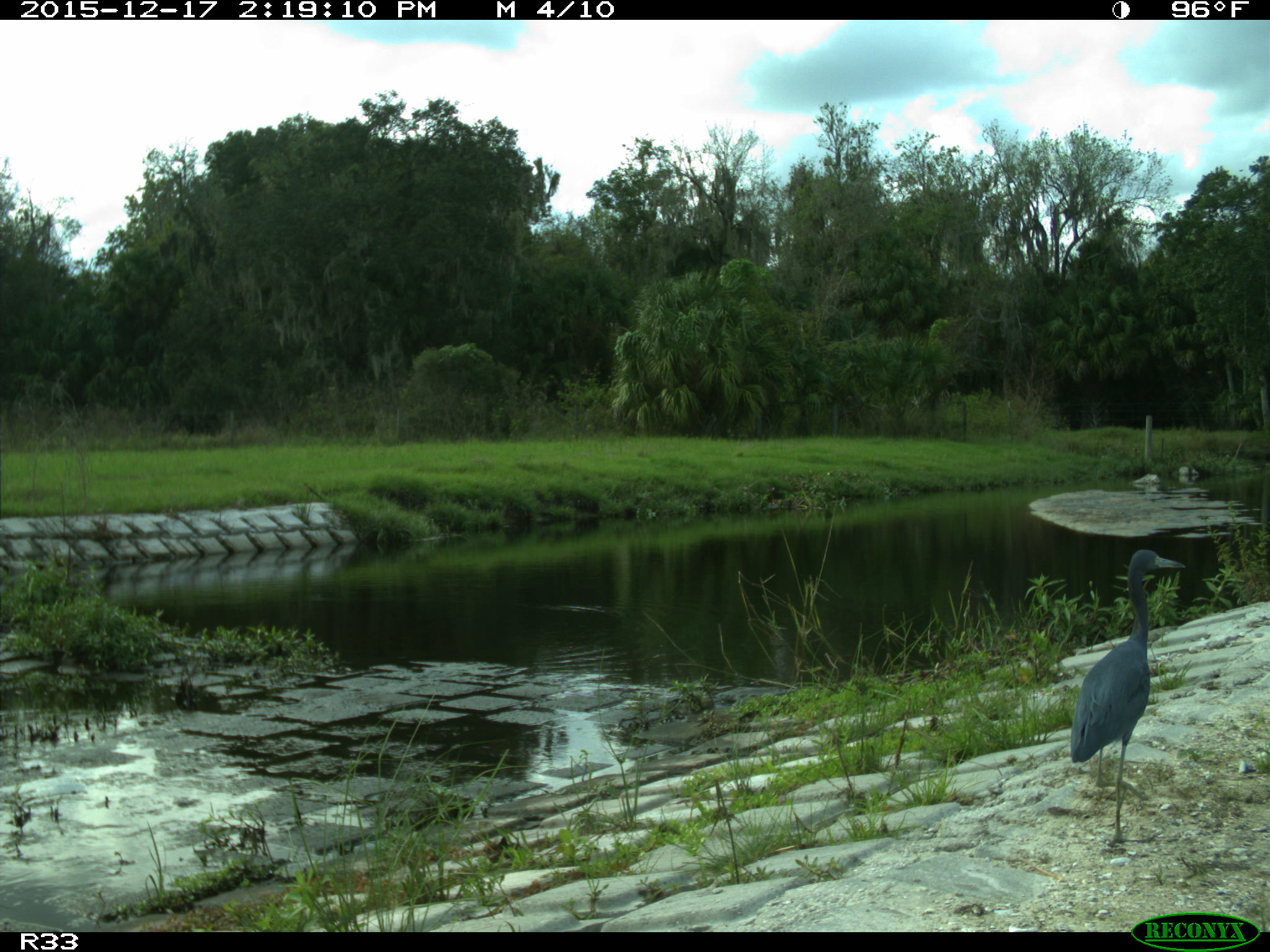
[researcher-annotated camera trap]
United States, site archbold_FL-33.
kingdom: Animalia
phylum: Chordata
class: Aves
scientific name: Aves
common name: birds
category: unidentified bird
Unidentified bird (birds) (Aves).